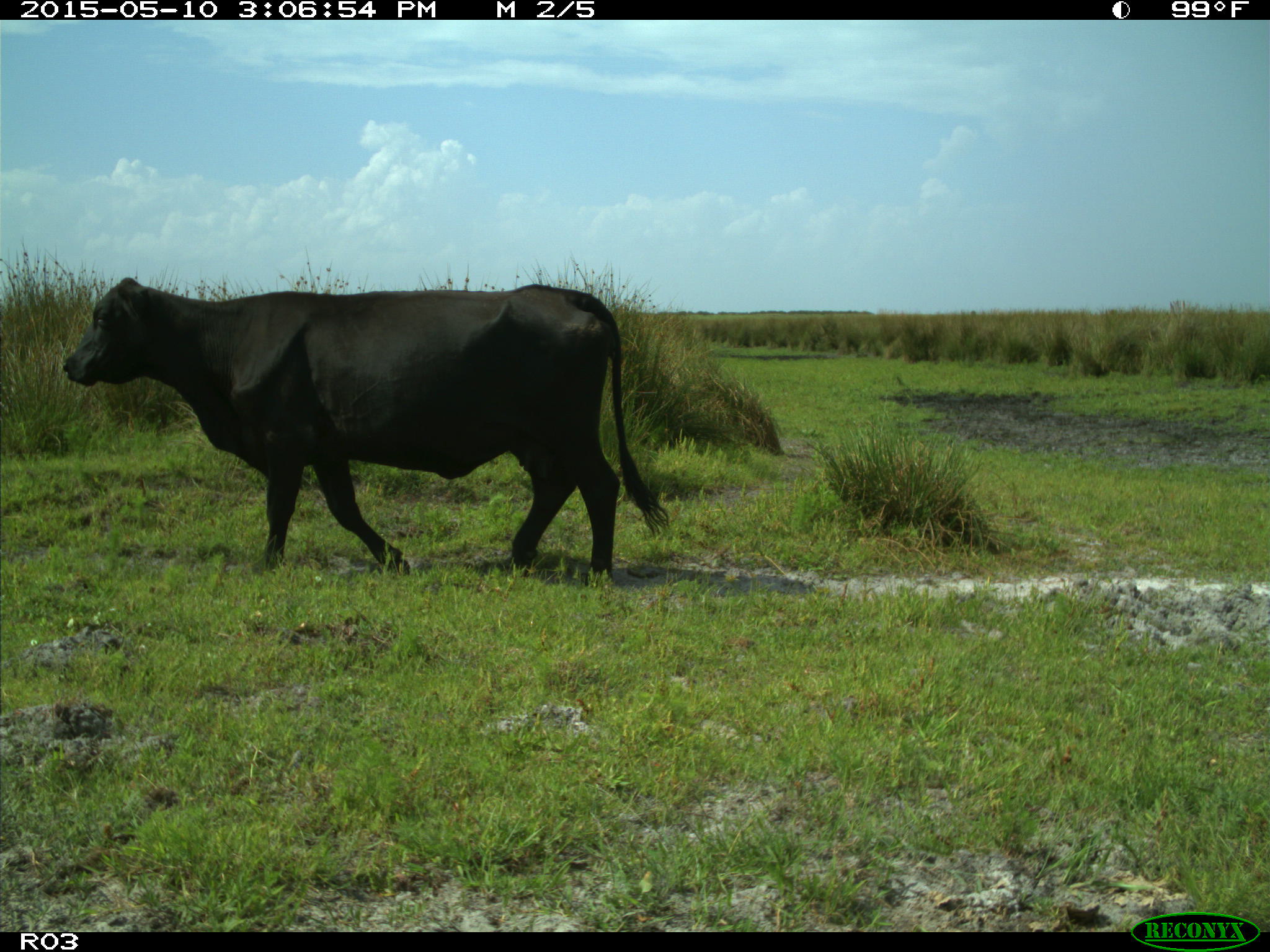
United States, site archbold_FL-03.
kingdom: Animalia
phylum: Chordata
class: Mammalia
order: Artiodactyla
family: Bovidae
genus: Bos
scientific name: Bos taurus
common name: domestic cow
Bos taurus (domestic cow).